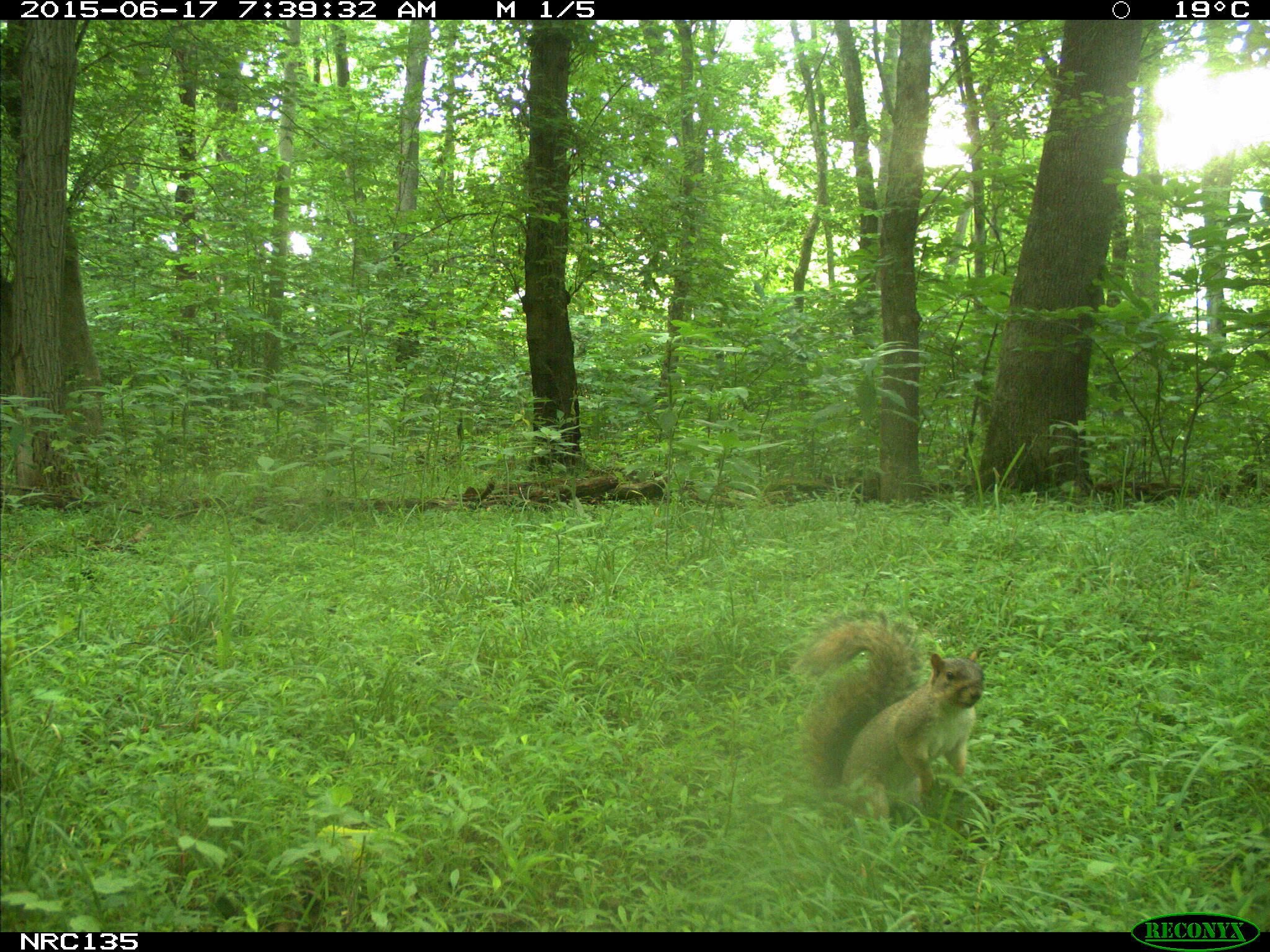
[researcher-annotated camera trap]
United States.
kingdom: Animalia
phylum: Chordata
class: Mammalia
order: Rodentia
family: Sciuridae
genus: Sciurus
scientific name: Sciurus niger cinereus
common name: eastern fox squirrel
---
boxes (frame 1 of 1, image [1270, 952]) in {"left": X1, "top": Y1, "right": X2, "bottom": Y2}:
Eastern Fox Squirrel: {"left": 793, "top": 610, "right": 995, "bottom": 839}